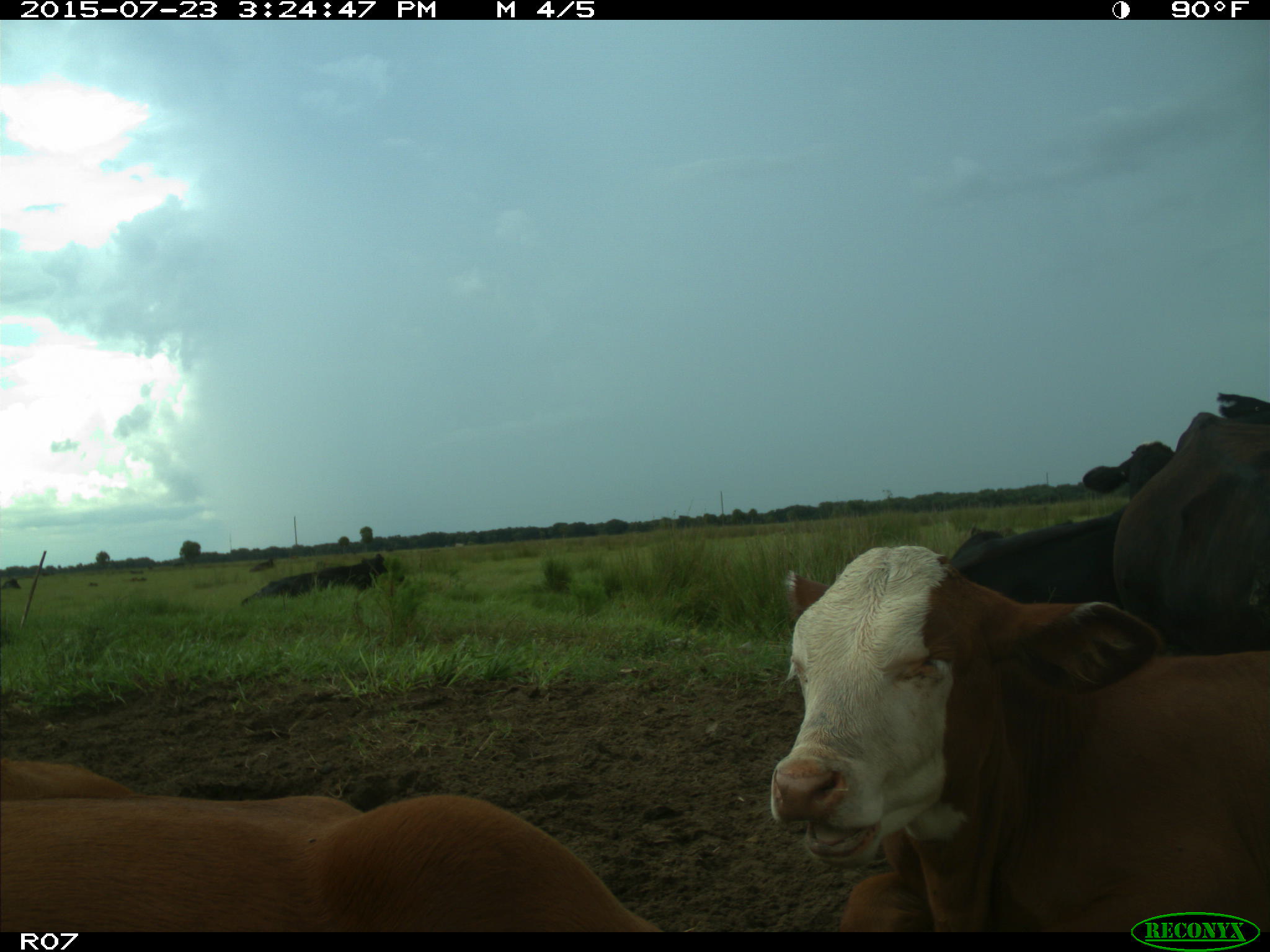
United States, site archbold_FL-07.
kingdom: Animalia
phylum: Chordata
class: Mammalia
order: Artiodactyla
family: Bovidae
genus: Bos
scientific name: Bos taurus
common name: domestic cow